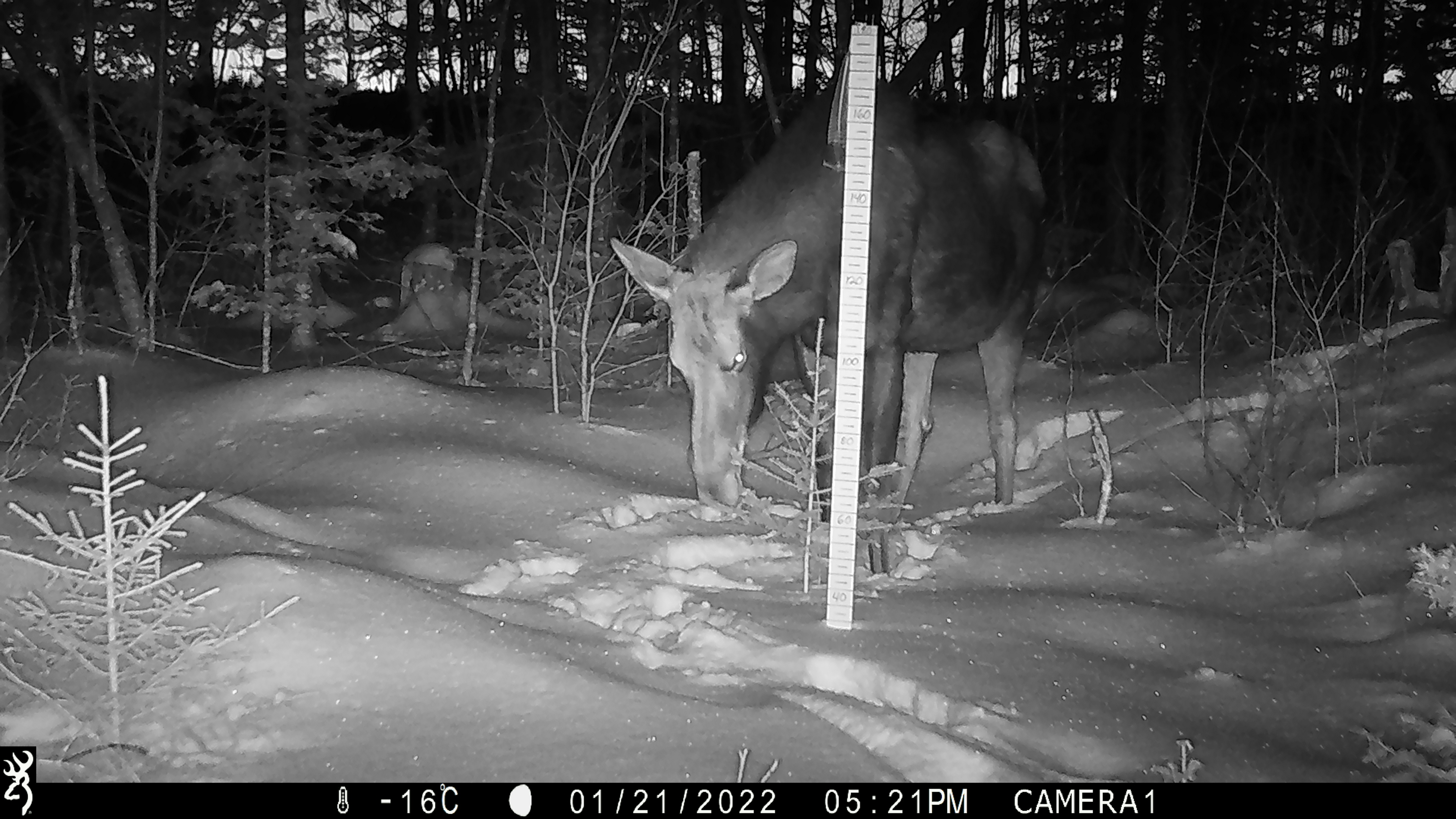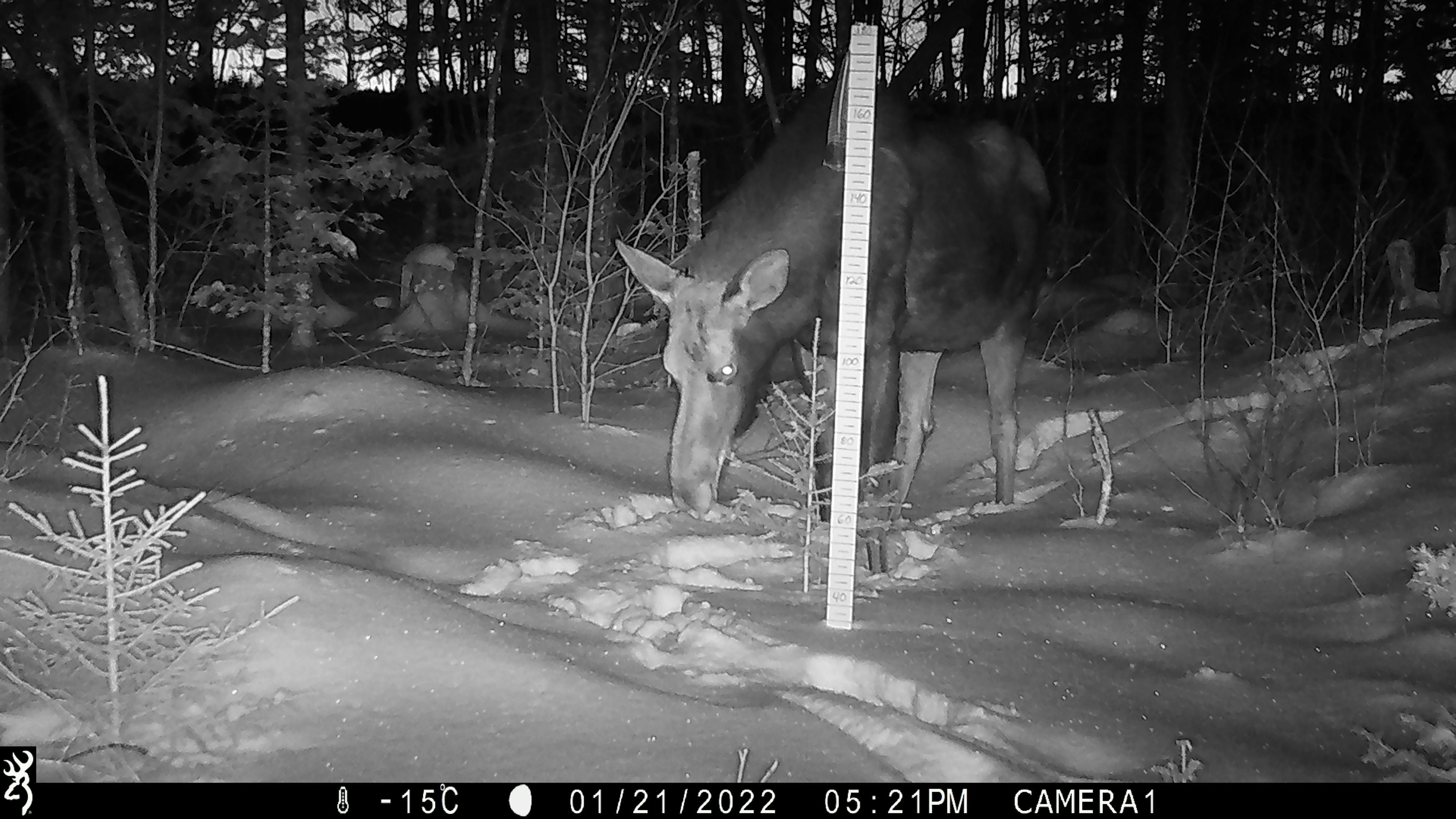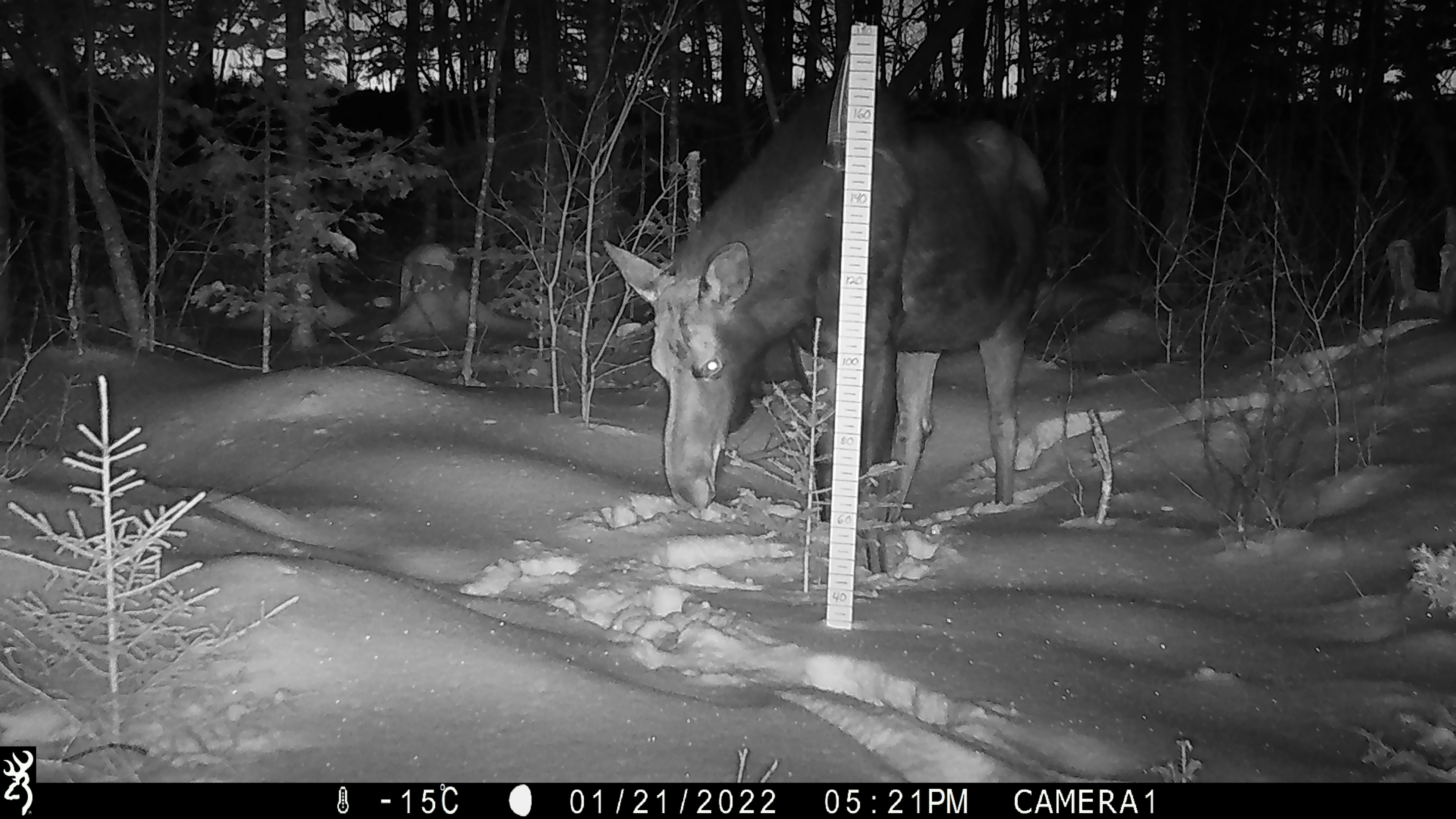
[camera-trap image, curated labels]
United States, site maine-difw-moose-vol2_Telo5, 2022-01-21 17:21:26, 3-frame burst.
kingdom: Animalia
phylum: Chordata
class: Mammalia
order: Artiodactyla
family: Cervidae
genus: Alces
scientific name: Alces alces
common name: moose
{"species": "moose (Alces alces)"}